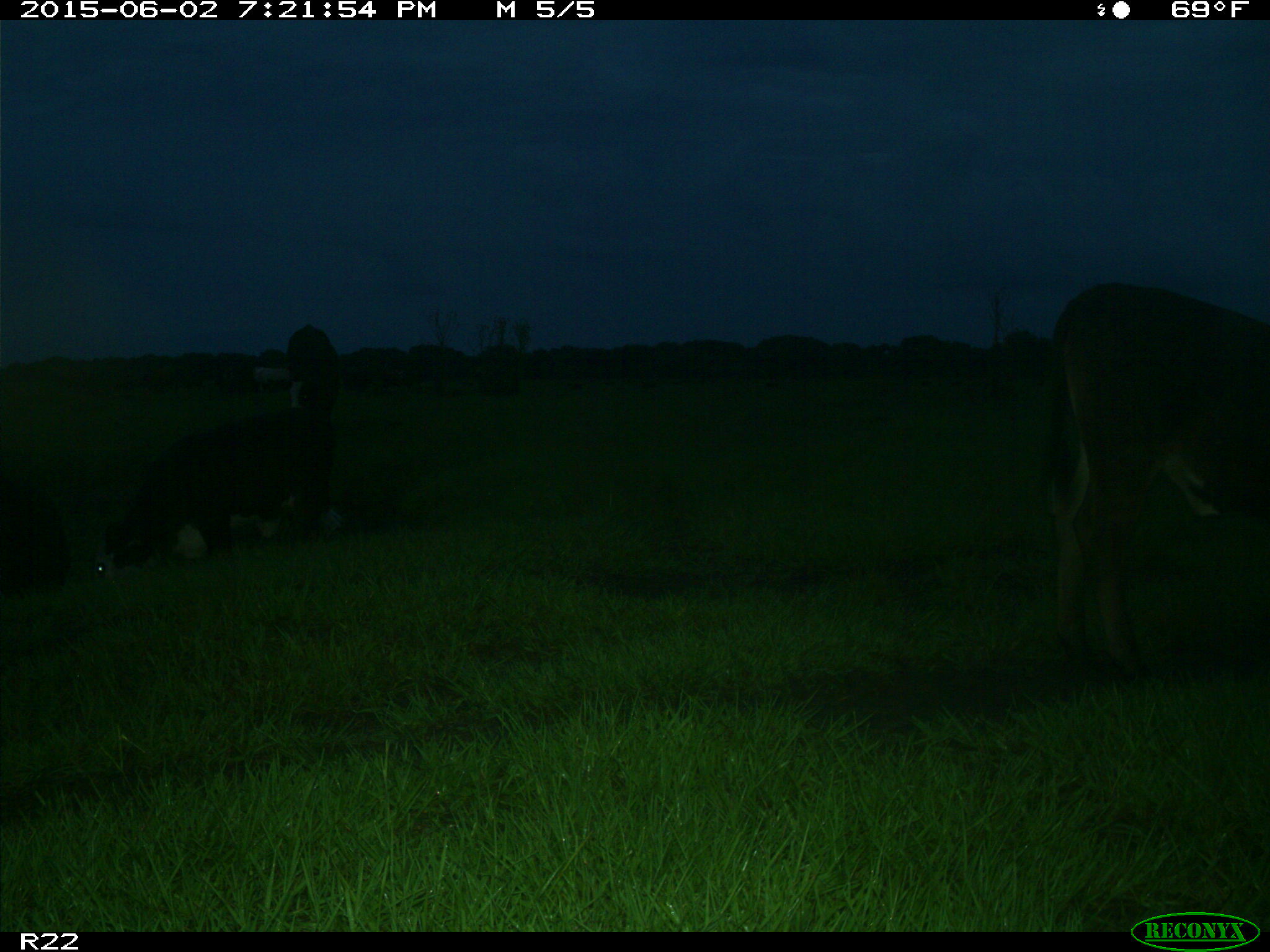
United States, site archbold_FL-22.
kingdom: Animalia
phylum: Chordata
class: Mammalia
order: Artiodactyla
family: Bovidae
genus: Bos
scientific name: Bos taurus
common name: domestic cow